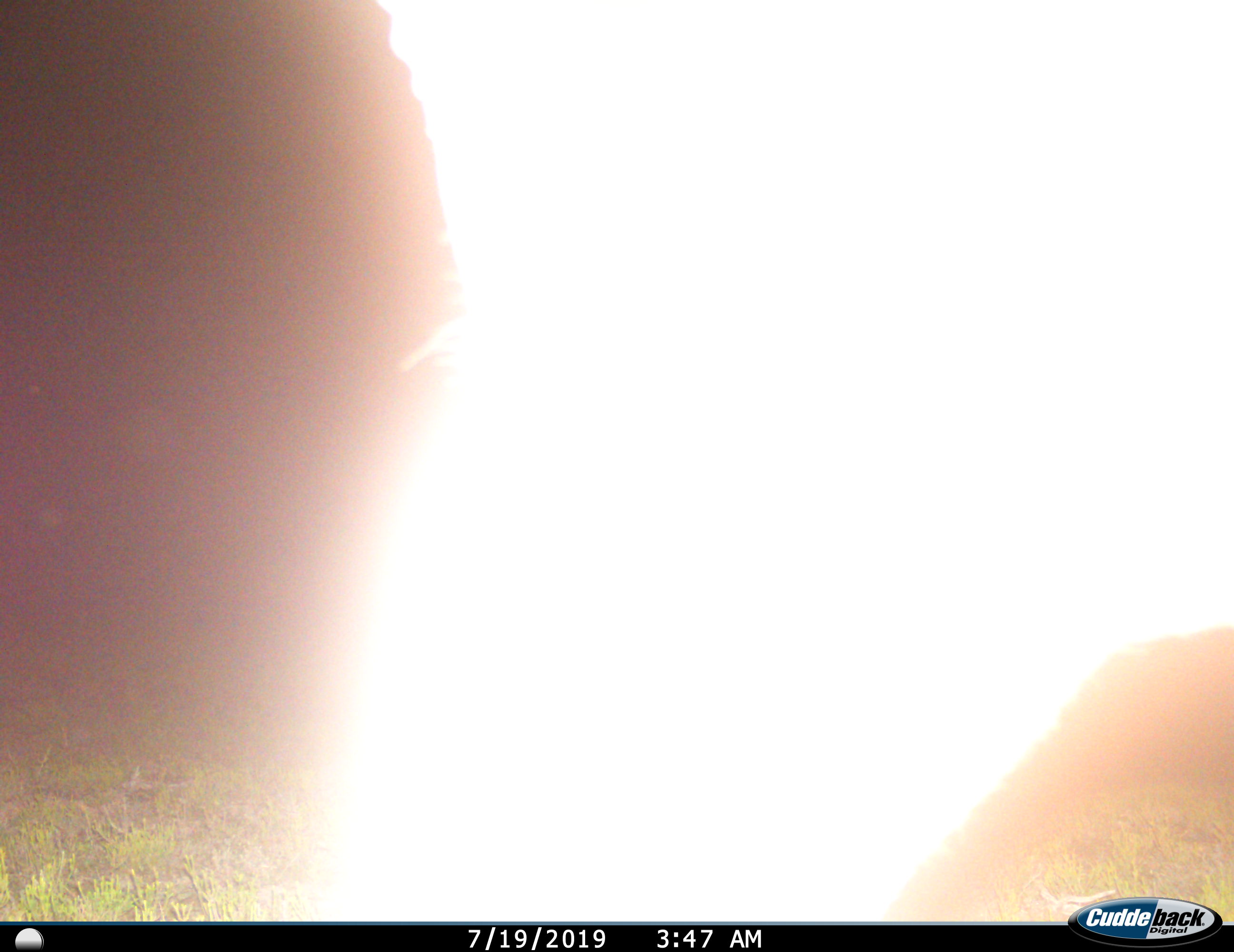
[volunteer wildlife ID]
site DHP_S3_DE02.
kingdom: Animalia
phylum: Chordata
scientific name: Vertebrata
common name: domestic animal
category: domesticanimal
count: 1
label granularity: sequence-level